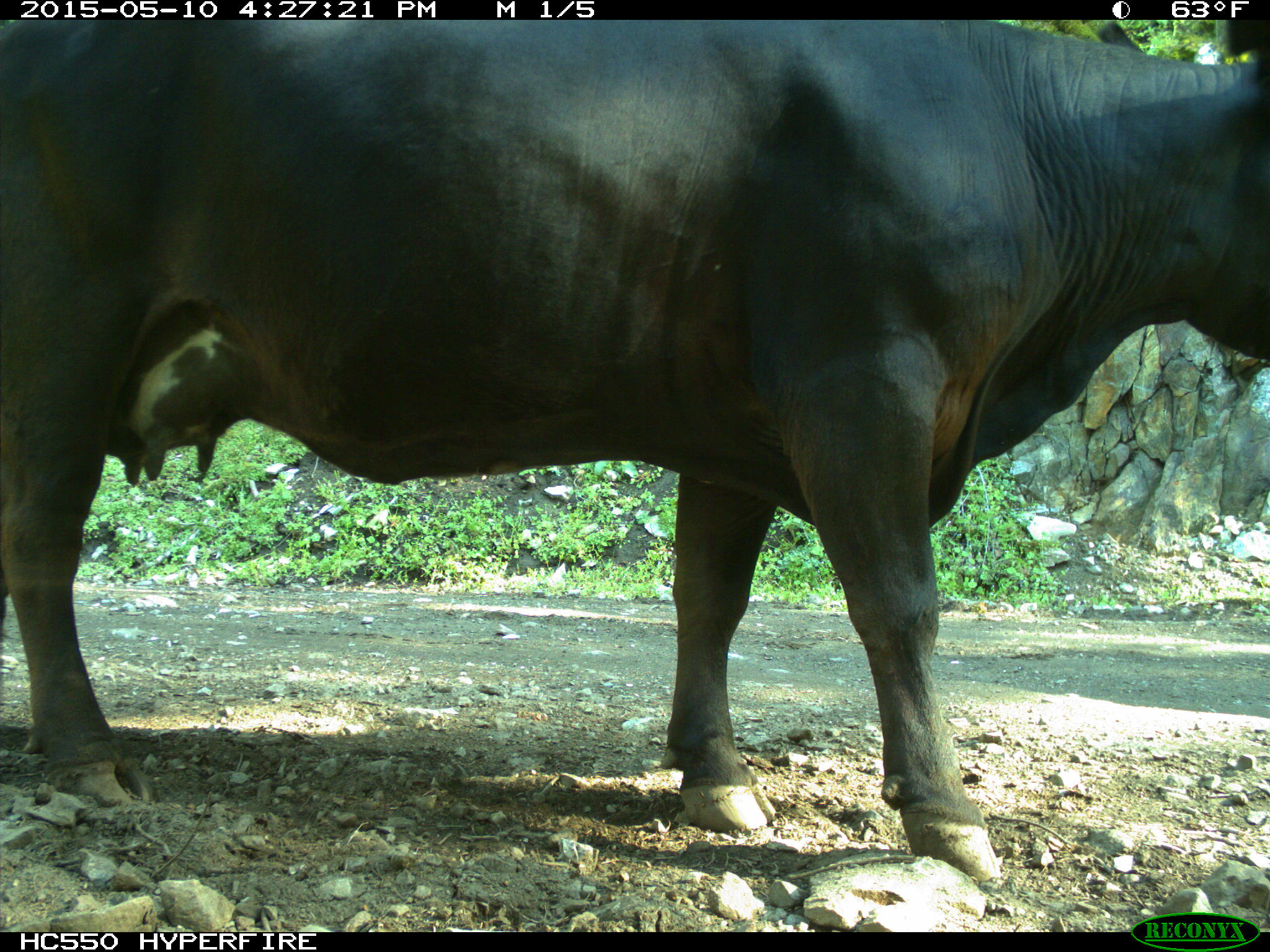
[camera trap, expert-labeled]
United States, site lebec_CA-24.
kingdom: Animalia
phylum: Chordata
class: Mammalia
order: Artiodactyla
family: Bovidae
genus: Bos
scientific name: Bos taurus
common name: domestic cow